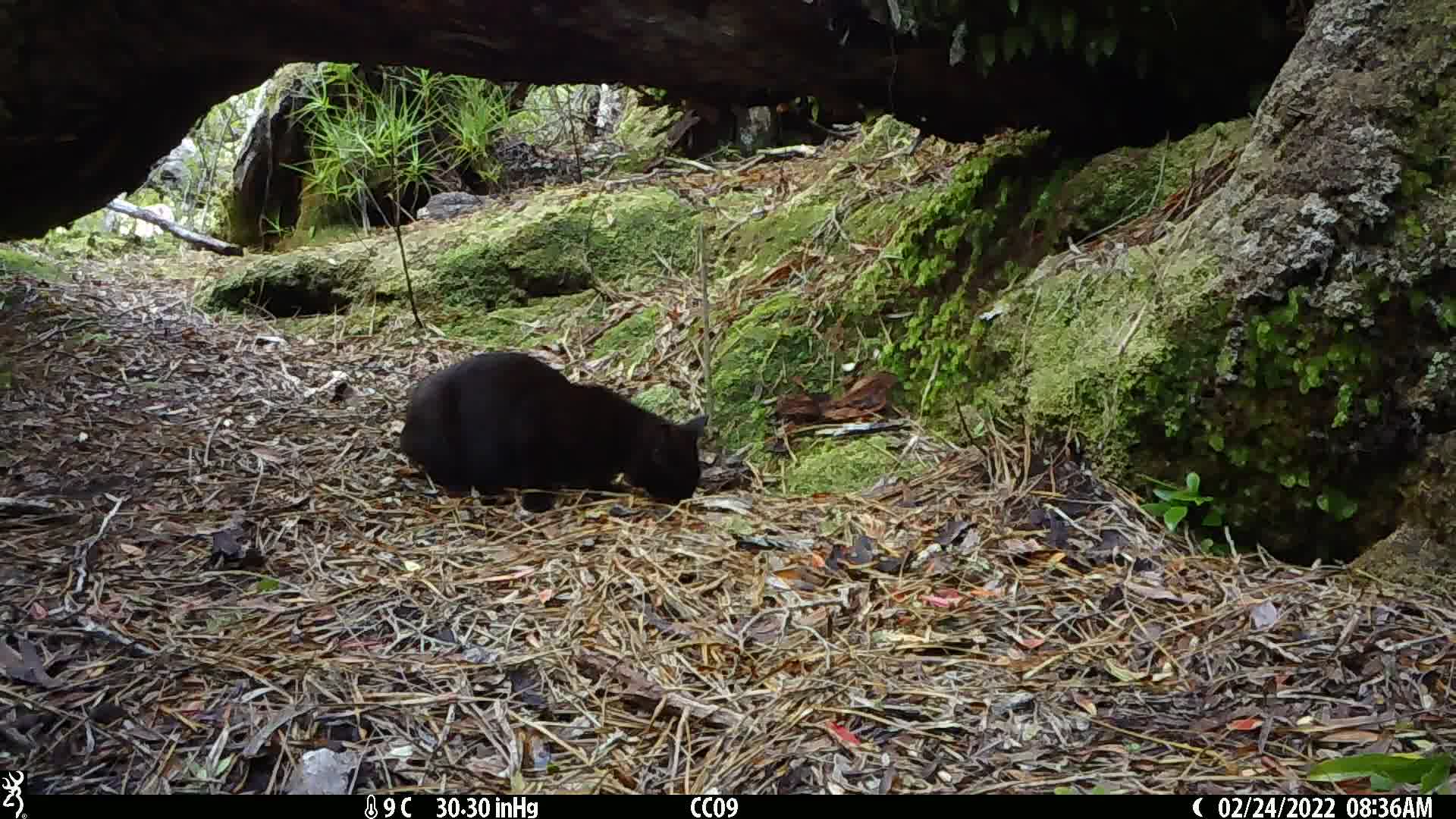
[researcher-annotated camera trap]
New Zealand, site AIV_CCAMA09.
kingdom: Animalia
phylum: Chordata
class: Mammalia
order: Carnivora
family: Felidae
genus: Felis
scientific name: Felis catus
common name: domestic cat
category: cat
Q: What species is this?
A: Cat (domestic cat) (Felis catus).